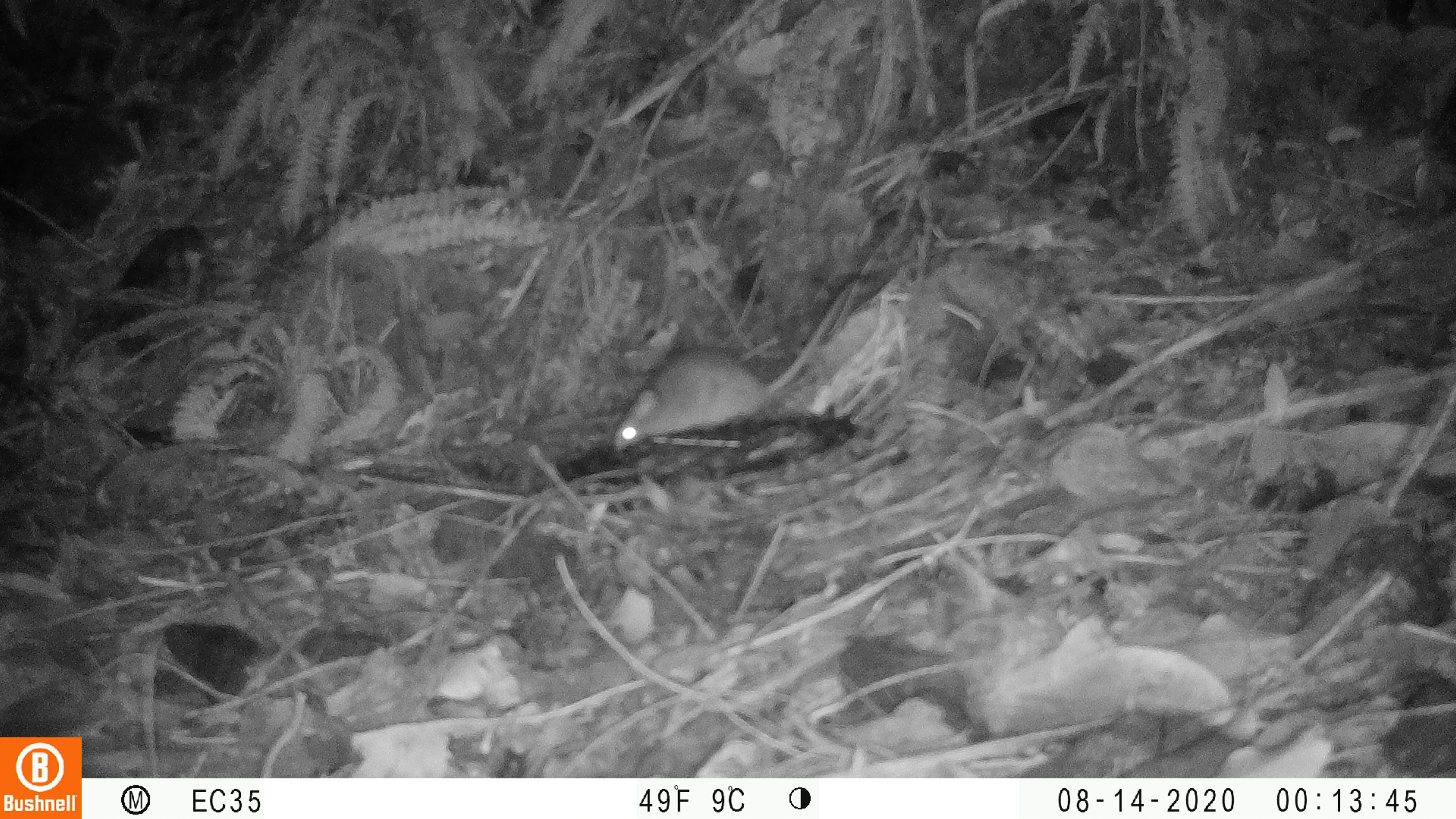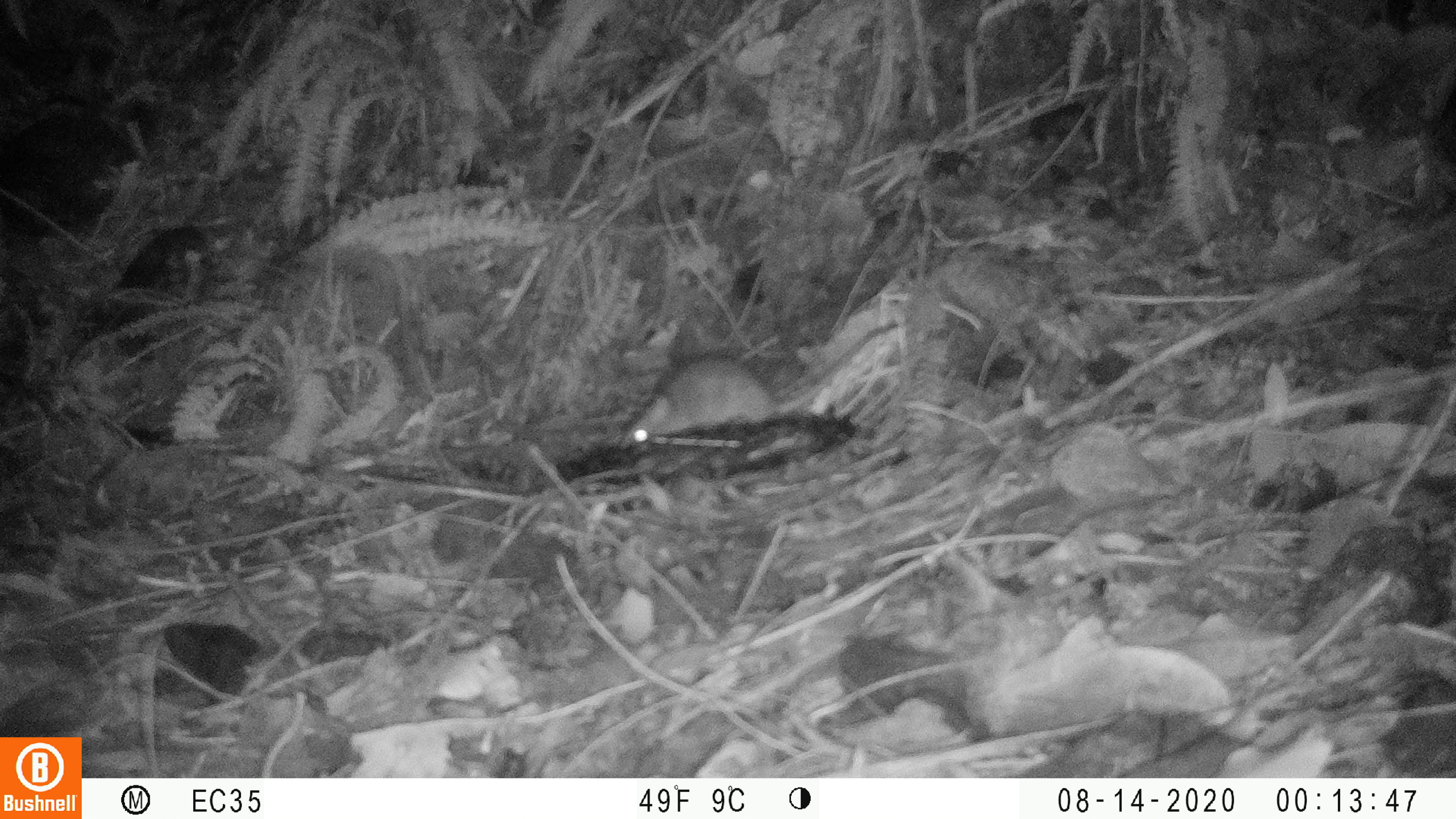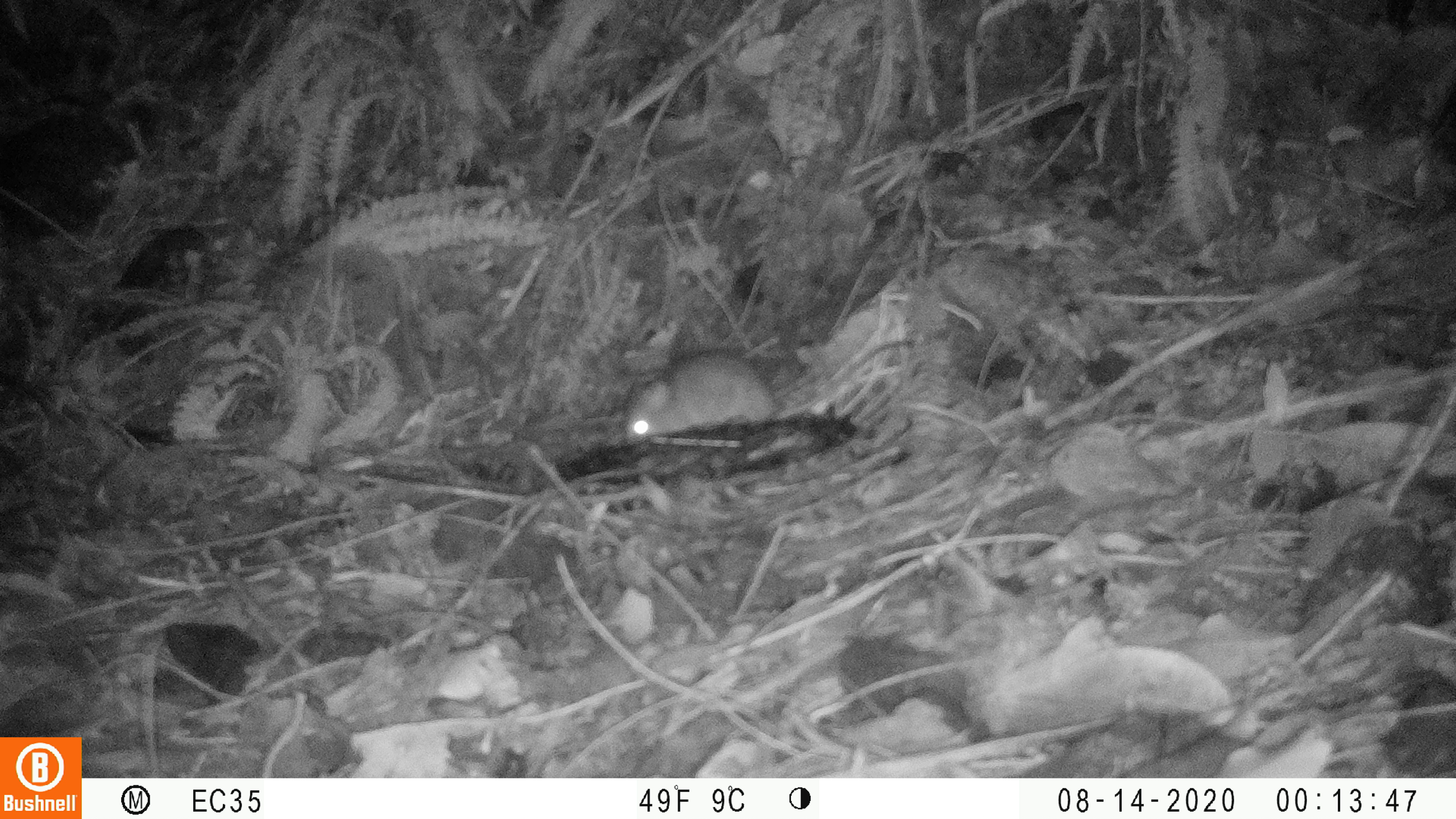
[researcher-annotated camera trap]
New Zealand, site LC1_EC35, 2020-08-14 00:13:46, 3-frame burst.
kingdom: Animalia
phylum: Chordata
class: Mammalia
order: Rodentia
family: Muridae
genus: Rattus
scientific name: Rattus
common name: rat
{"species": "rat (Rattus)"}